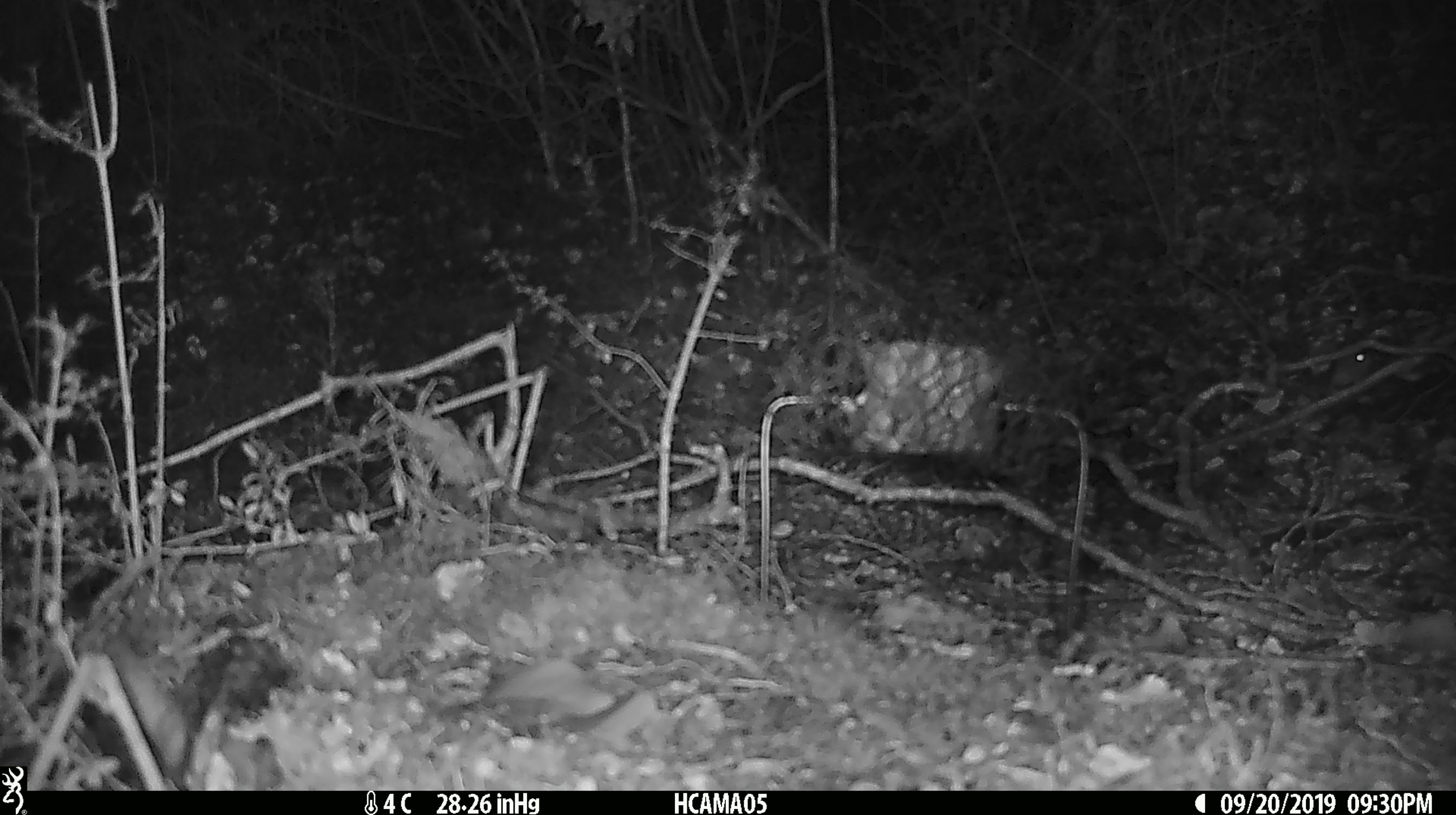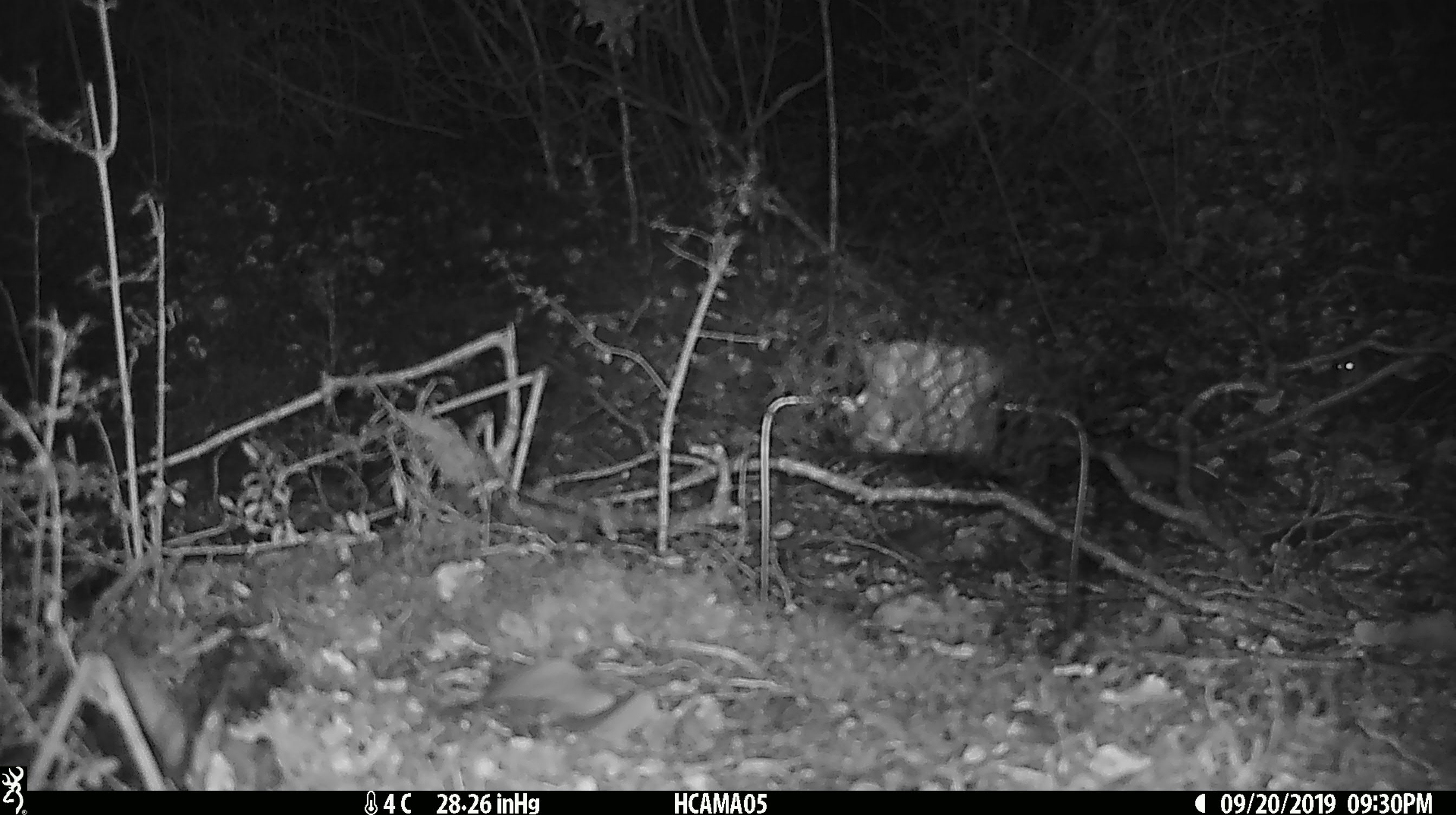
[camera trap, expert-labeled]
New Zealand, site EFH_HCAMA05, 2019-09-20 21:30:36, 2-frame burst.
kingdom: Animalia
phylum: Chordata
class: Mammalia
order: Rodentia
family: Muridae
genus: Mus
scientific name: Mus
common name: mouse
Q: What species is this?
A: Mouse (Mus).